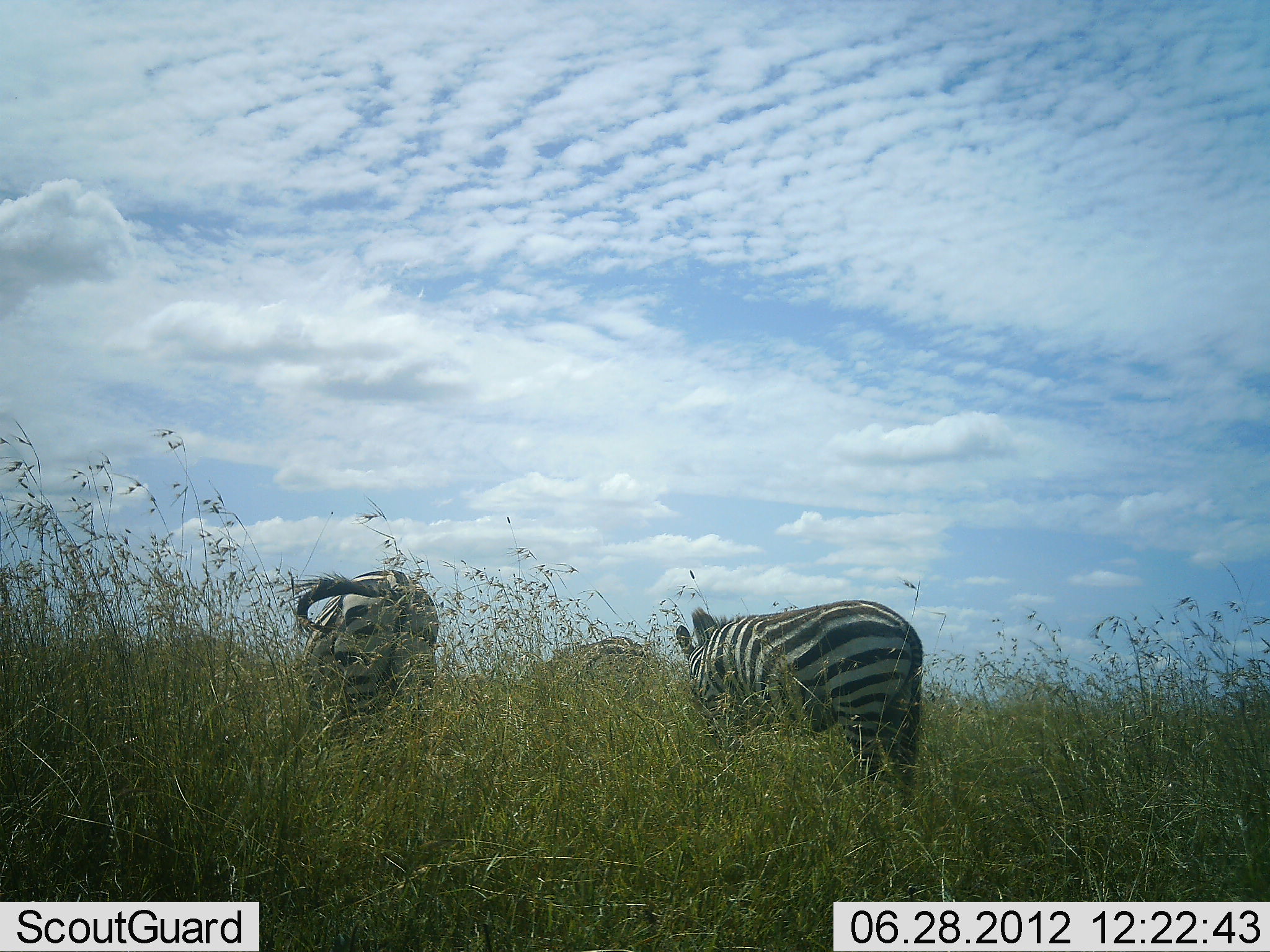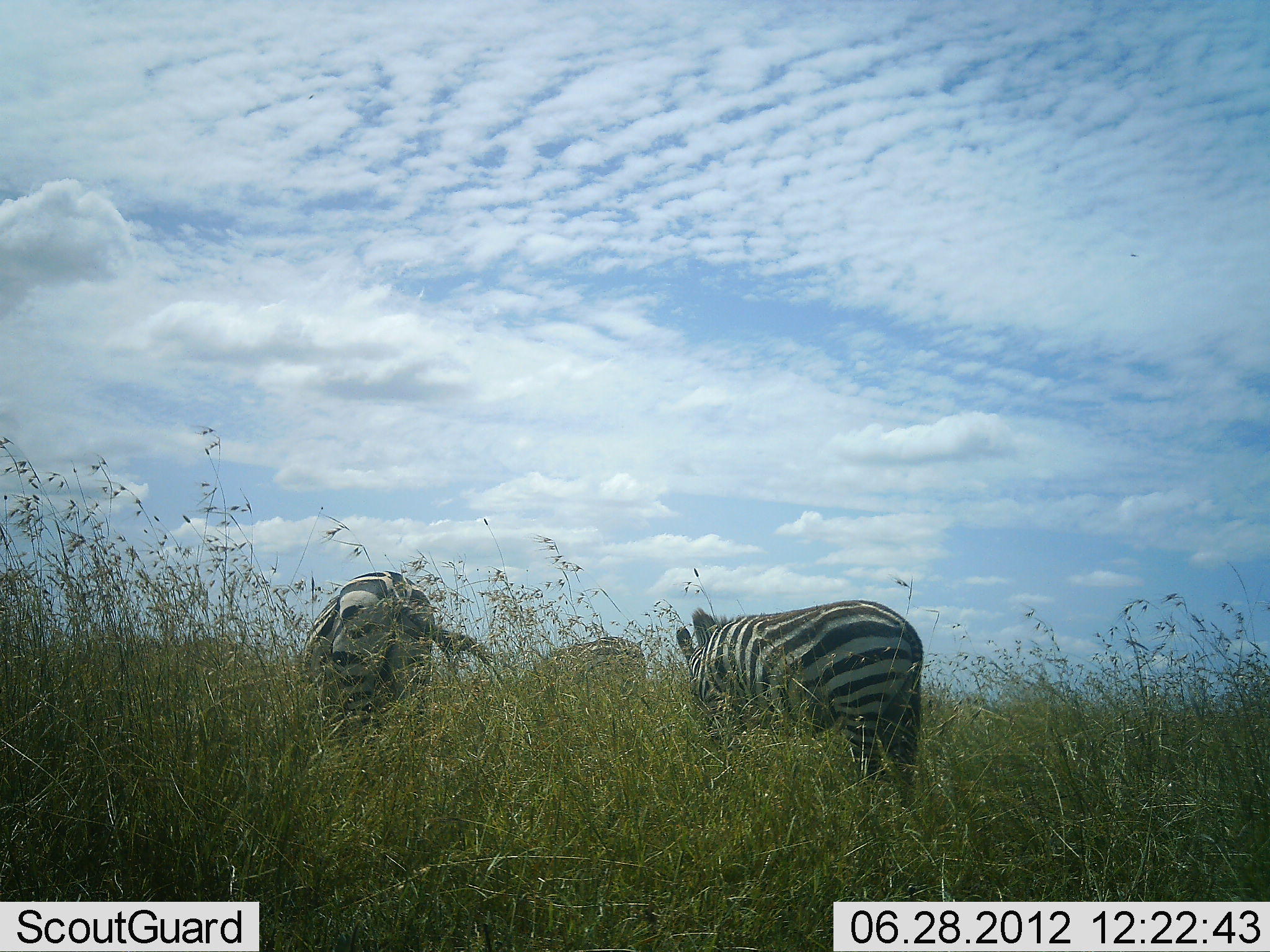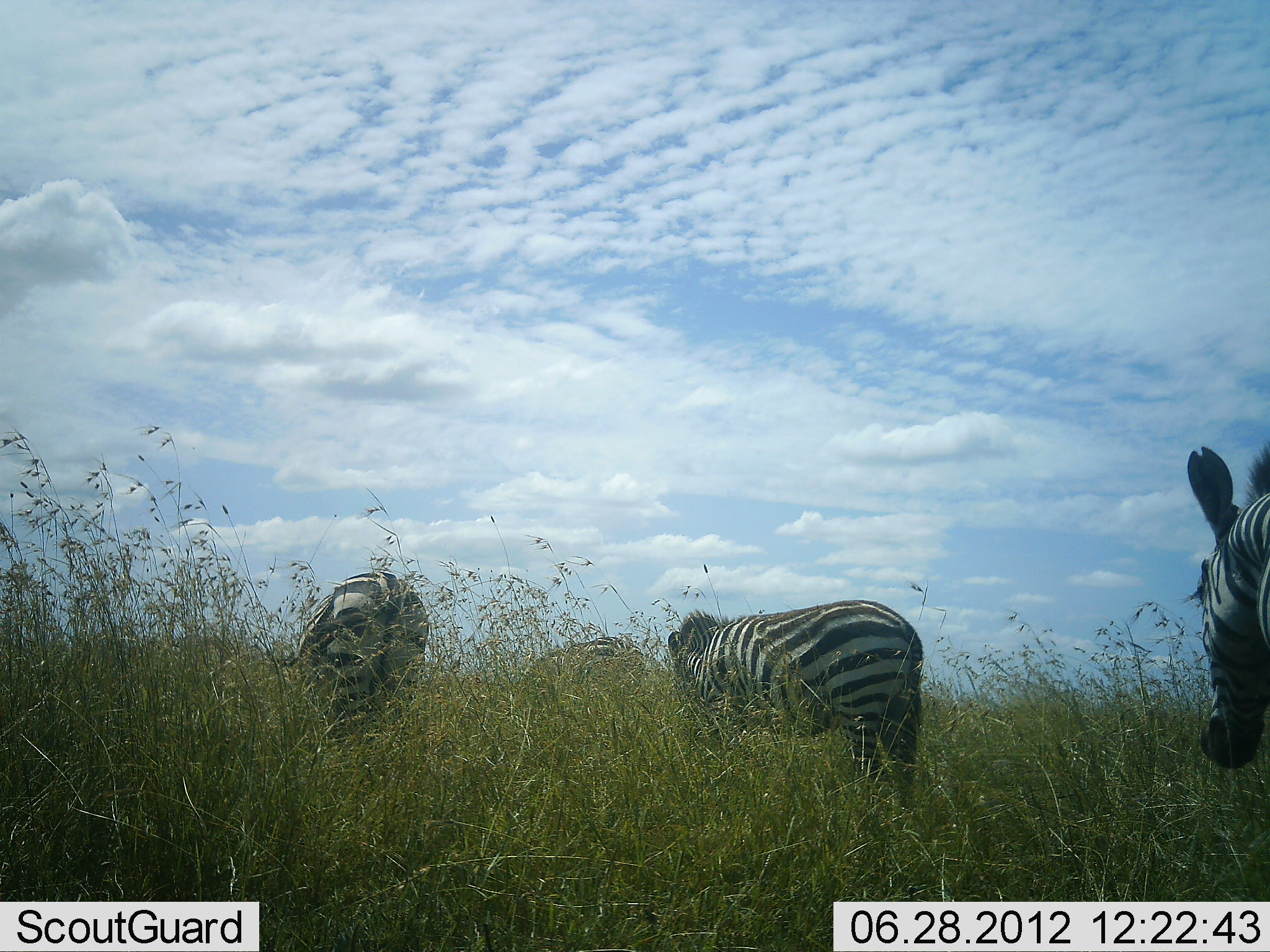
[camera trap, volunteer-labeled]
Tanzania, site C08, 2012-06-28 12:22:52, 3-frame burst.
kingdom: Animalia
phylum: Chordata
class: Mammalia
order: Perissodactyla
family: Equidae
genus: Equus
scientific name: Equus quagga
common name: plains zebra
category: zebra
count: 4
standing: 50%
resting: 0%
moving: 50%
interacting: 0%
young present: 0%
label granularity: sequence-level